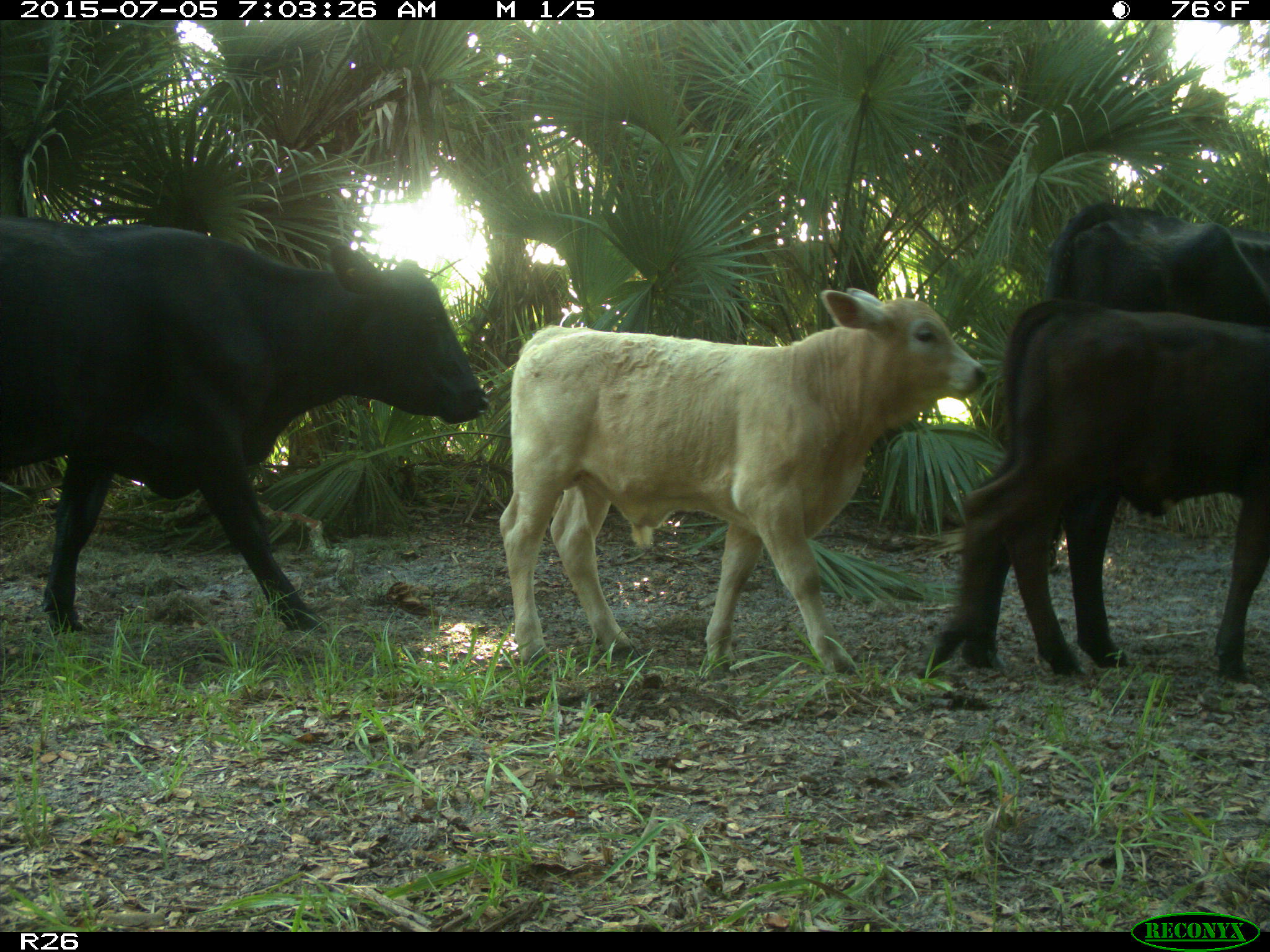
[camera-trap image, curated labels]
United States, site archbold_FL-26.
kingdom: Animalia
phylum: Chordata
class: Mammalia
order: Artiodactyla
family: Bovidae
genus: Bos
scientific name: Bos taurus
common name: domestic cow